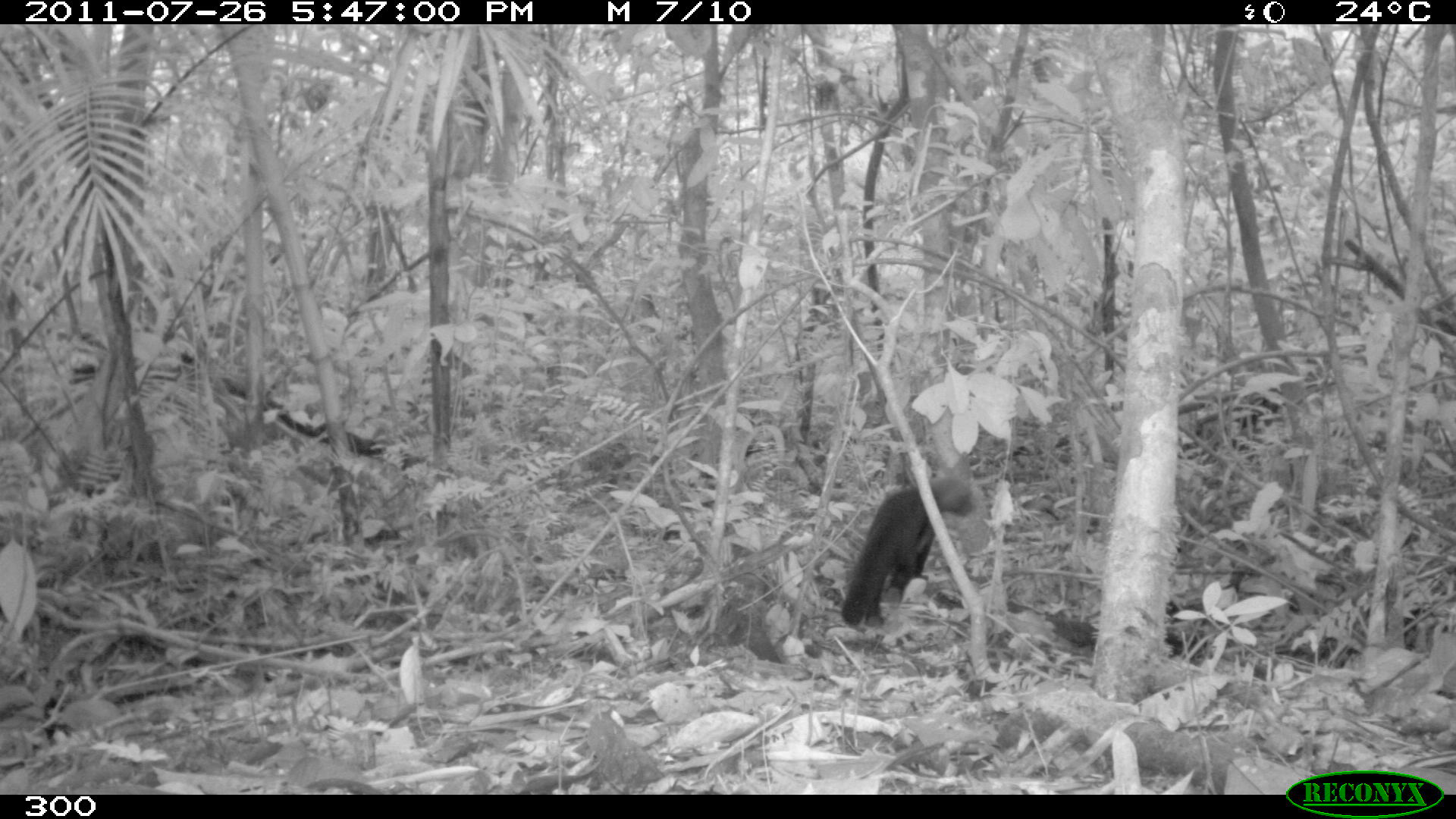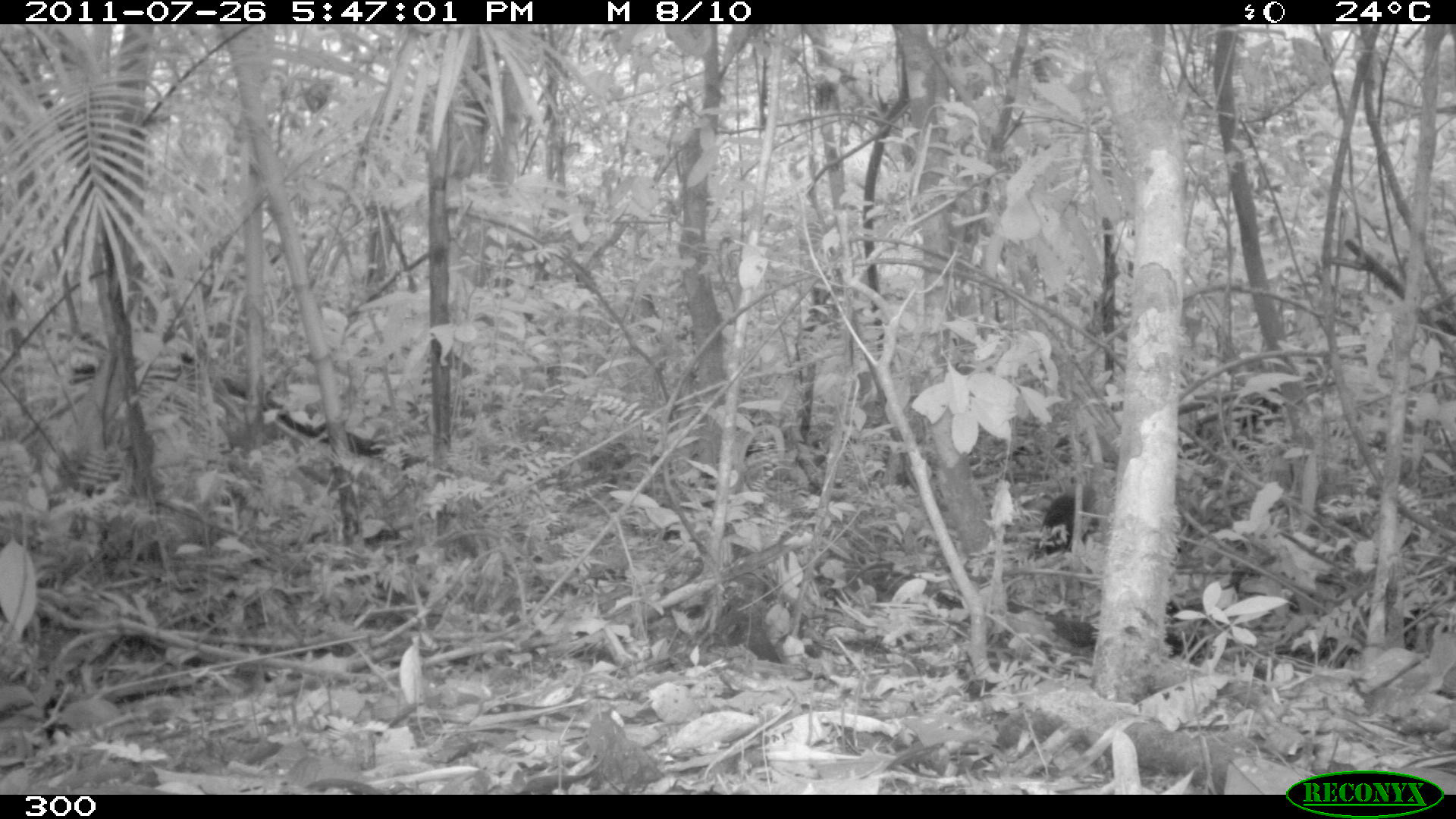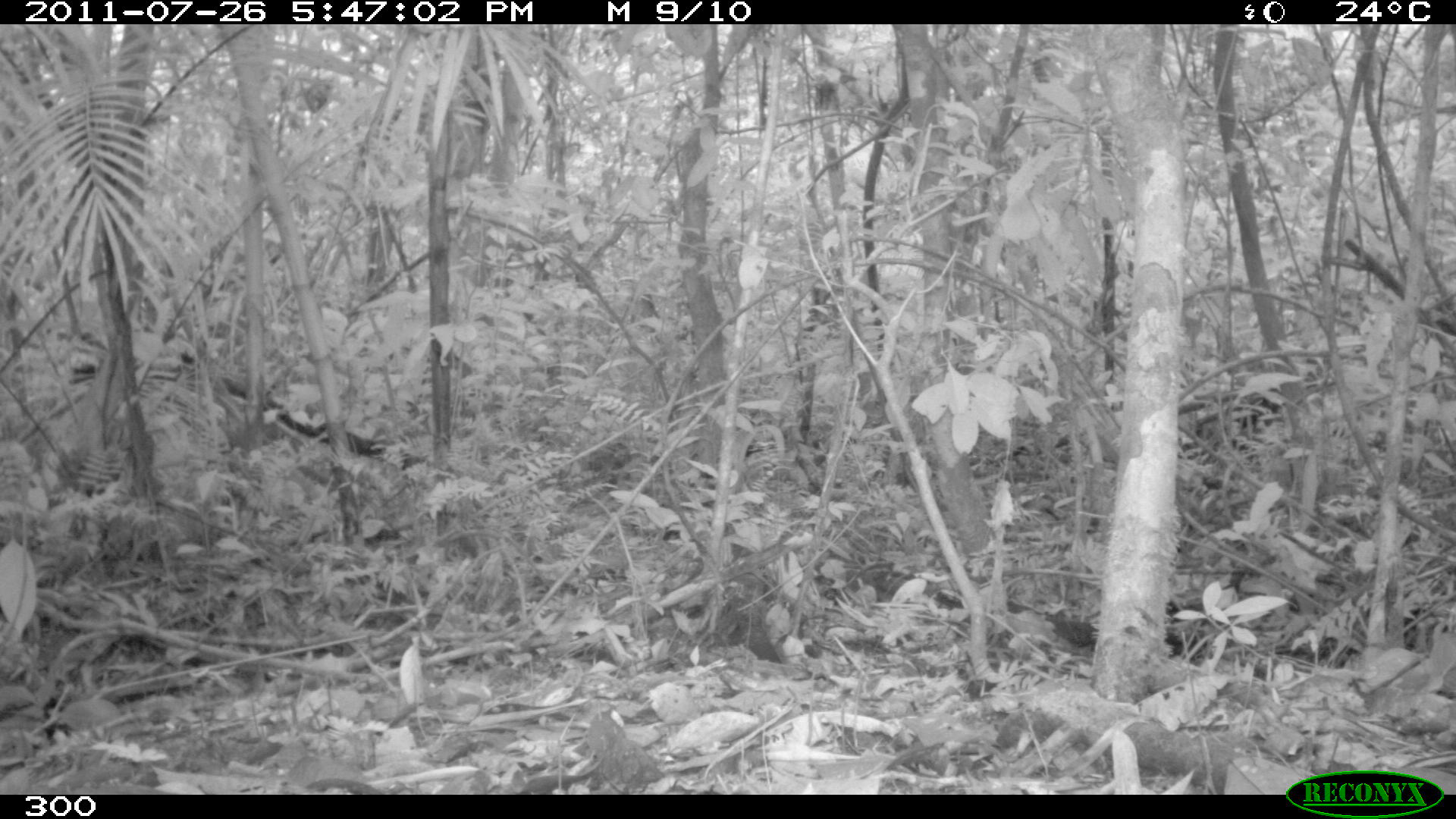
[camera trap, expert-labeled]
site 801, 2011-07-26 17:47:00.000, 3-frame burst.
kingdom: Animalia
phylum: Chordata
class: Mammalia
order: Carnivora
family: Mustelidae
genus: Eira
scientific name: Eira barbara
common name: tayra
Eira barbara (tayra).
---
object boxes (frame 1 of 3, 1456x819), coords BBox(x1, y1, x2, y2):
eira barbara: BBox(840, 474, 974, 627)